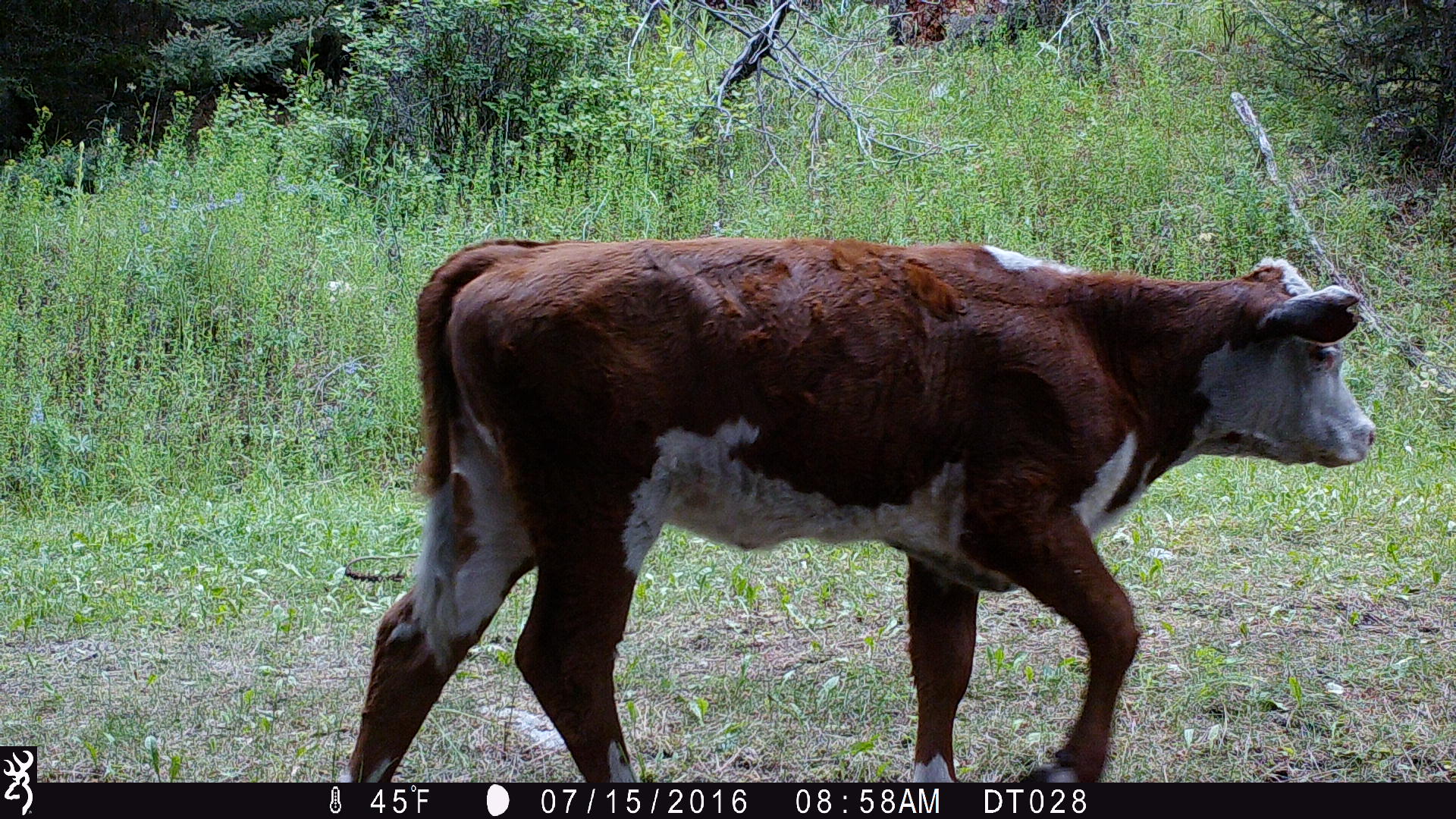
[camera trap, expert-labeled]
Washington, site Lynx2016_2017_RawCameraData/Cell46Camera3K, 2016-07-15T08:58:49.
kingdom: Animalia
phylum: Chordata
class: Mammalia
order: Artiodactyla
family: Bovidae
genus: Bos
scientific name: Bos taurus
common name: domestic cattle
Domestic cattle (Bos taurus). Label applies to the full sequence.